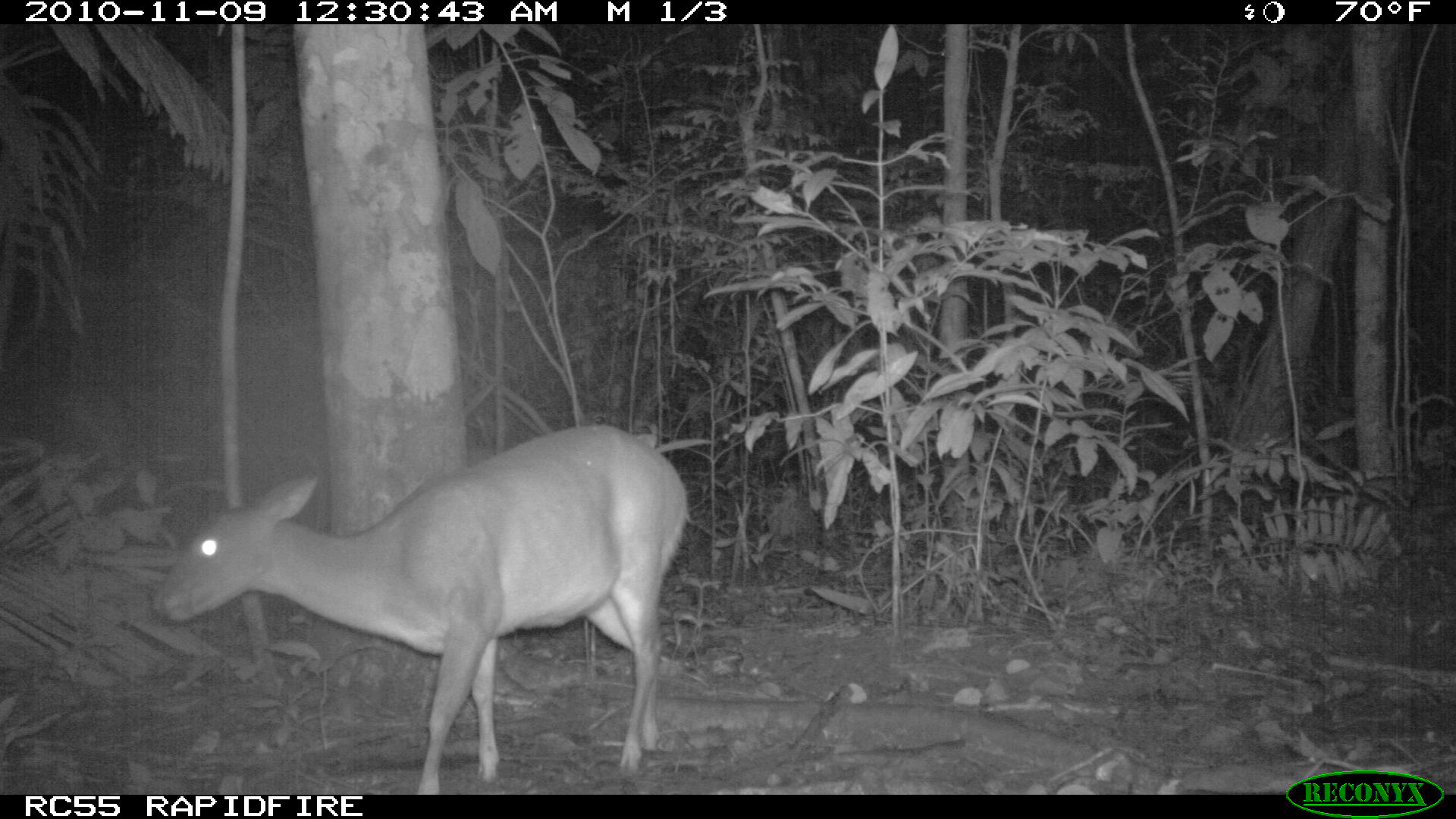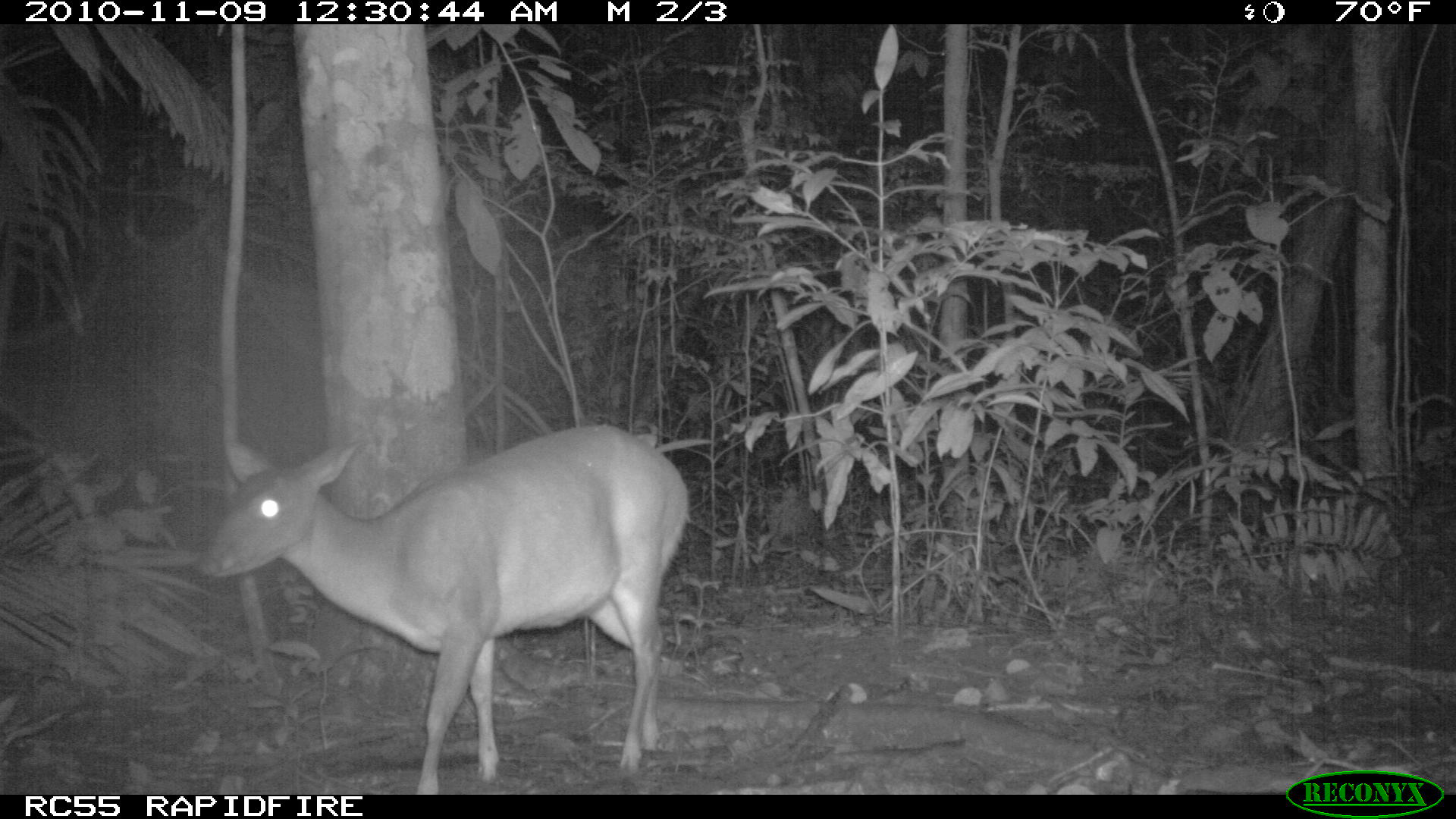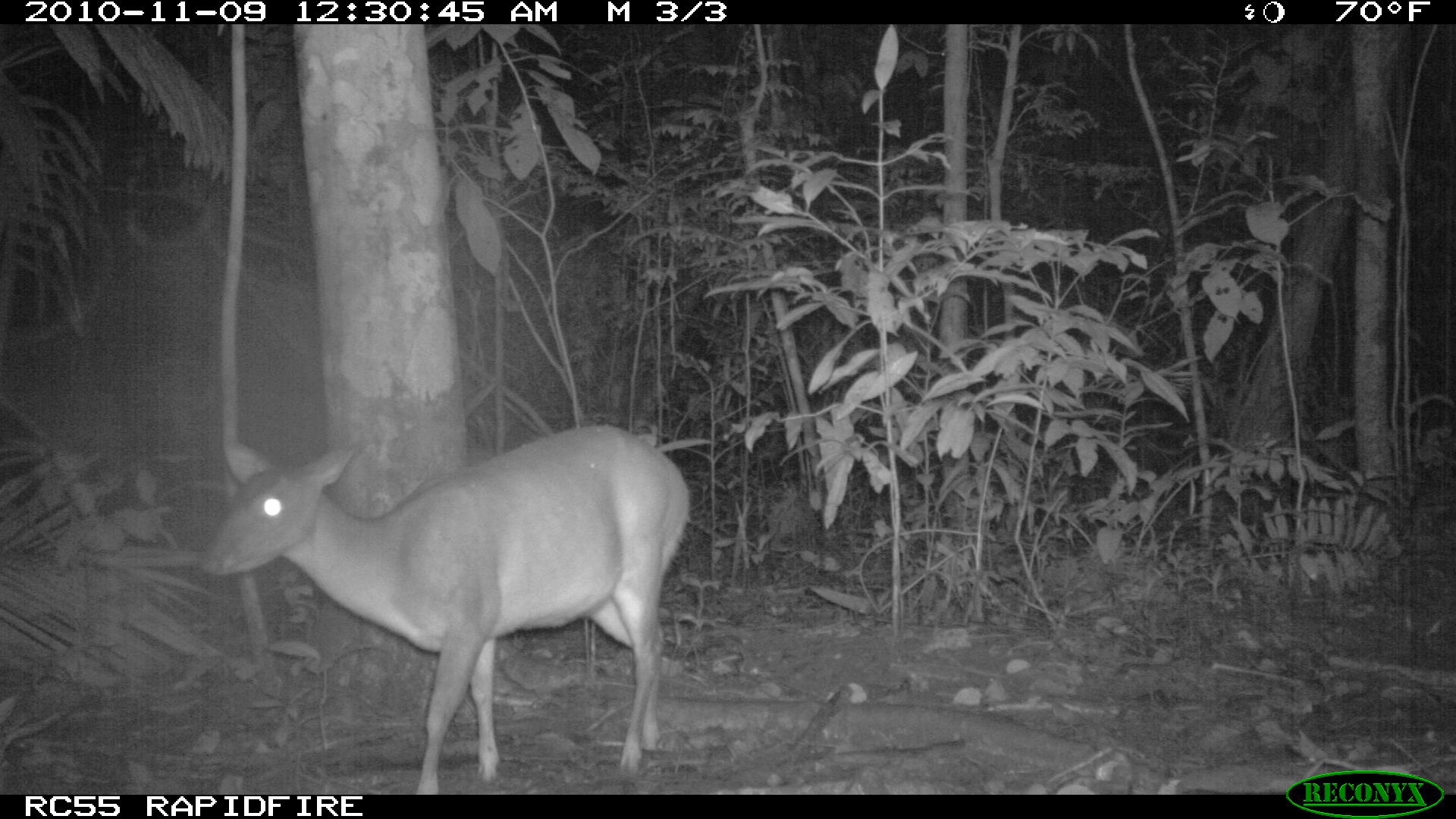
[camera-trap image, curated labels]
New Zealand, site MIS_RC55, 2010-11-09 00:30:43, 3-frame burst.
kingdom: Animalia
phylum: Chordata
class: Mammalia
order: Artiodactyla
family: Cervidae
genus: Odocoileus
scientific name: Odocoileus virginianus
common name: white-tailed deer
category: white tailed deer